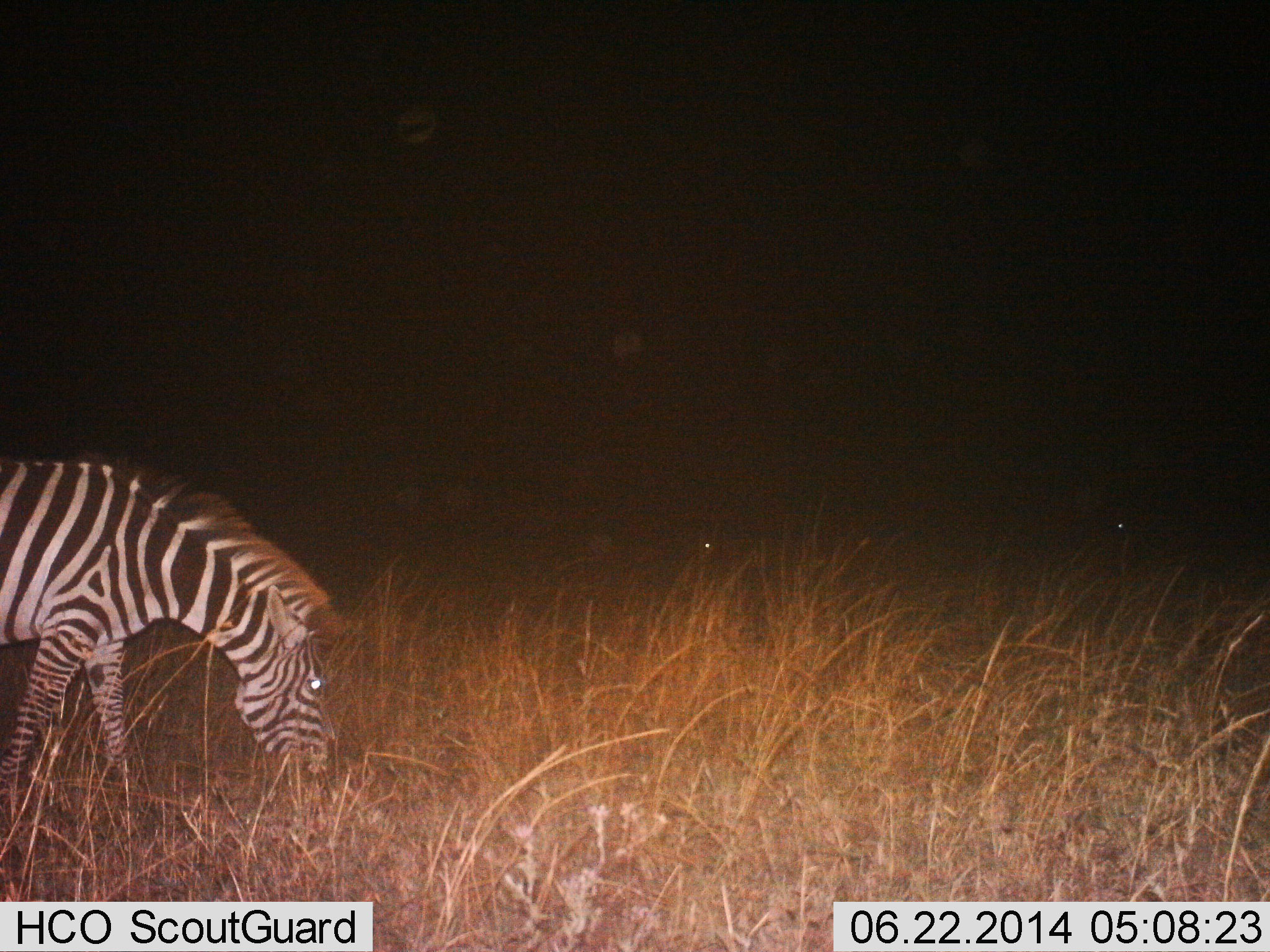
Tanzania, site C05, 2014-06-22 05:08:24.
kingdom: Animalia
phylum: Chordata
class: Mammalia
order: Perissodactyla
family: Equidae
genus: Equus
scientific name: Equus quagga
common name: plains zebra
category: zebra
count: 1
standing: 10%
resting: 0%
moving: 0%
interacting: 0%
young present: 0%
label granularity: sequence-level